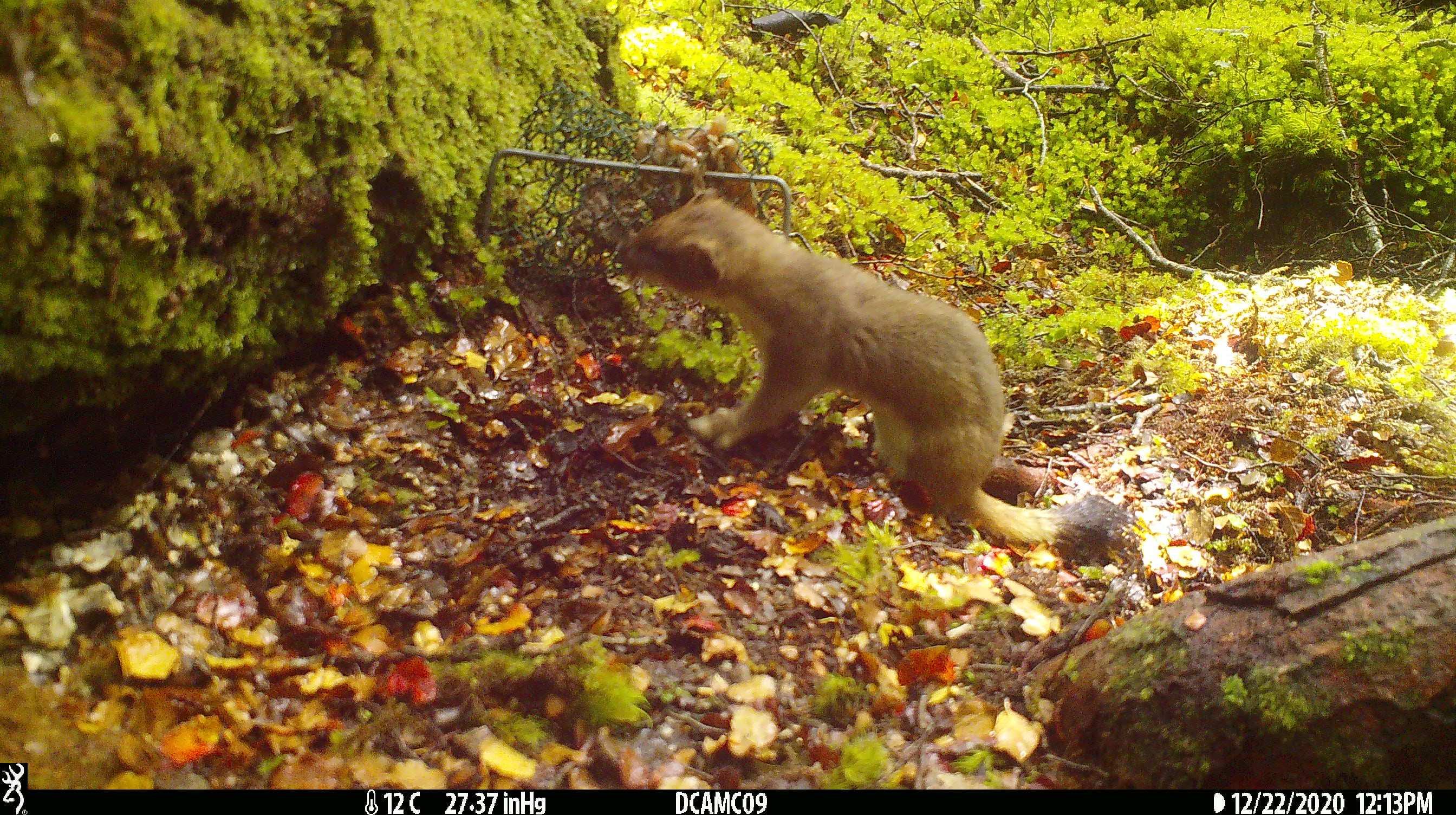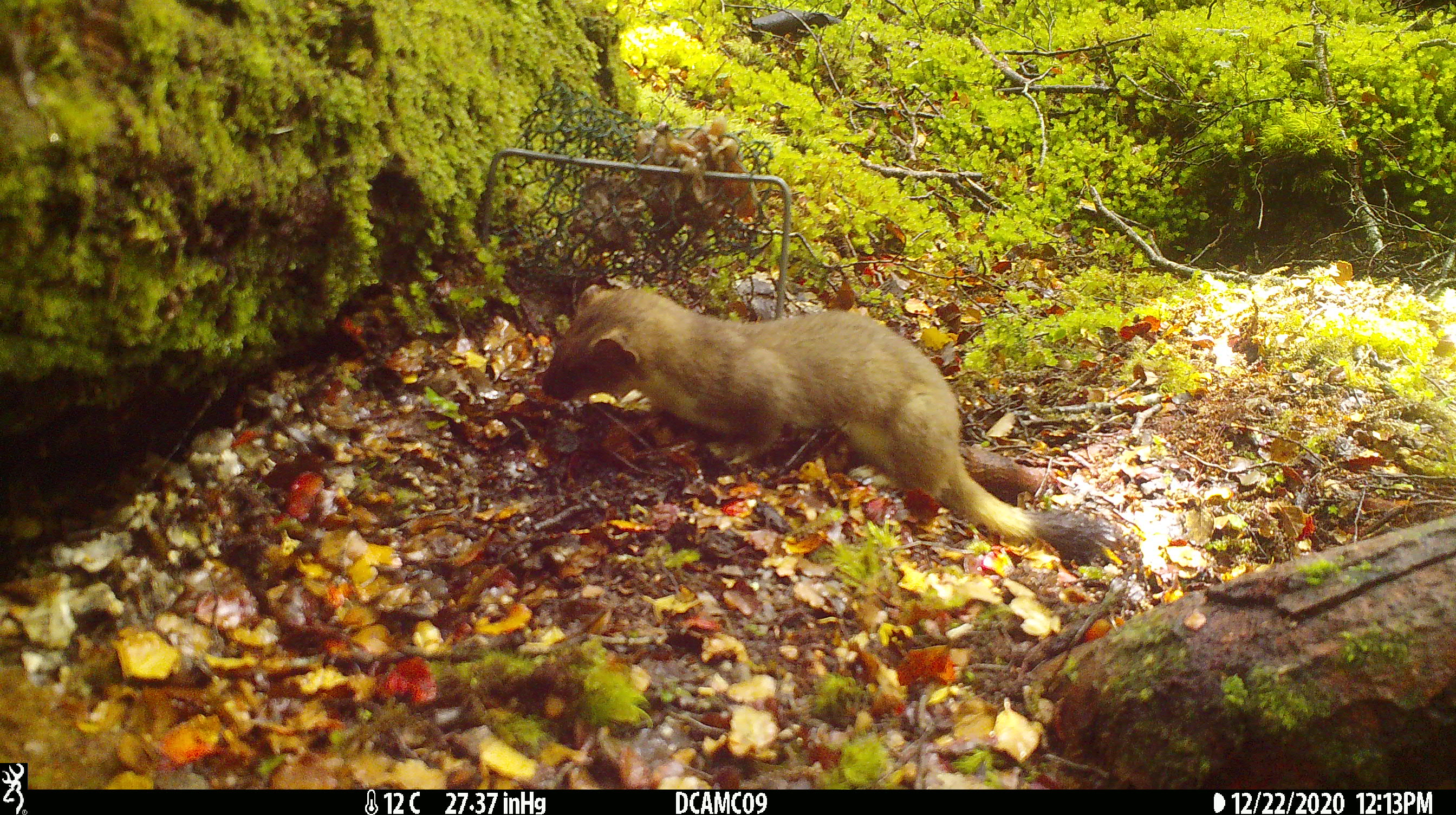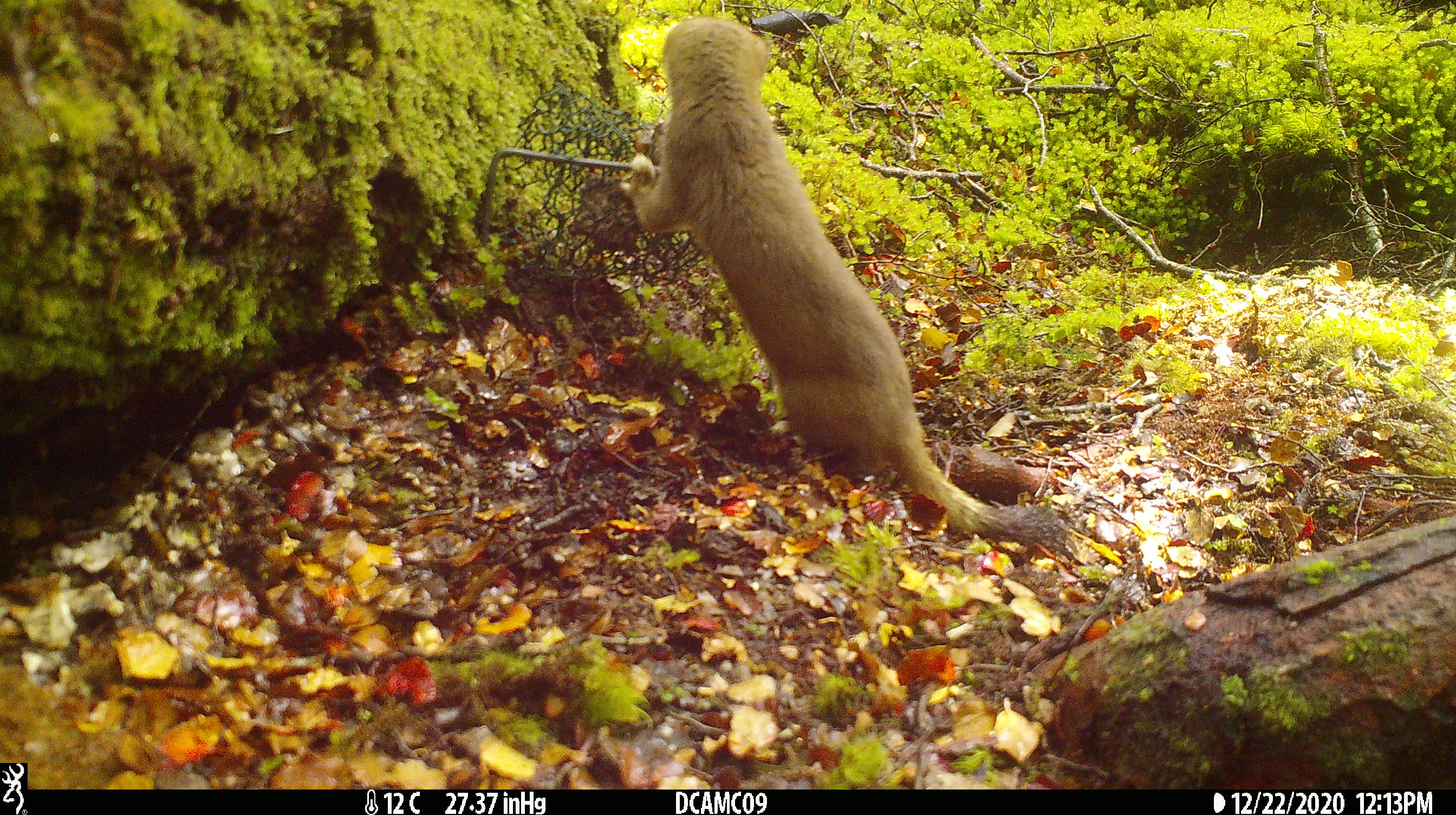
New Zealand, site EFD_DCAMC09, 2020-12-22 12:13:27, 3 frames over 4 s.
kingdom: Animalia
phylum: Chordata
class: Mammalia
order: Carnivora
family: Mustelidae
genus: Mustela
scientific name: Mustela erminea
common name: stoat